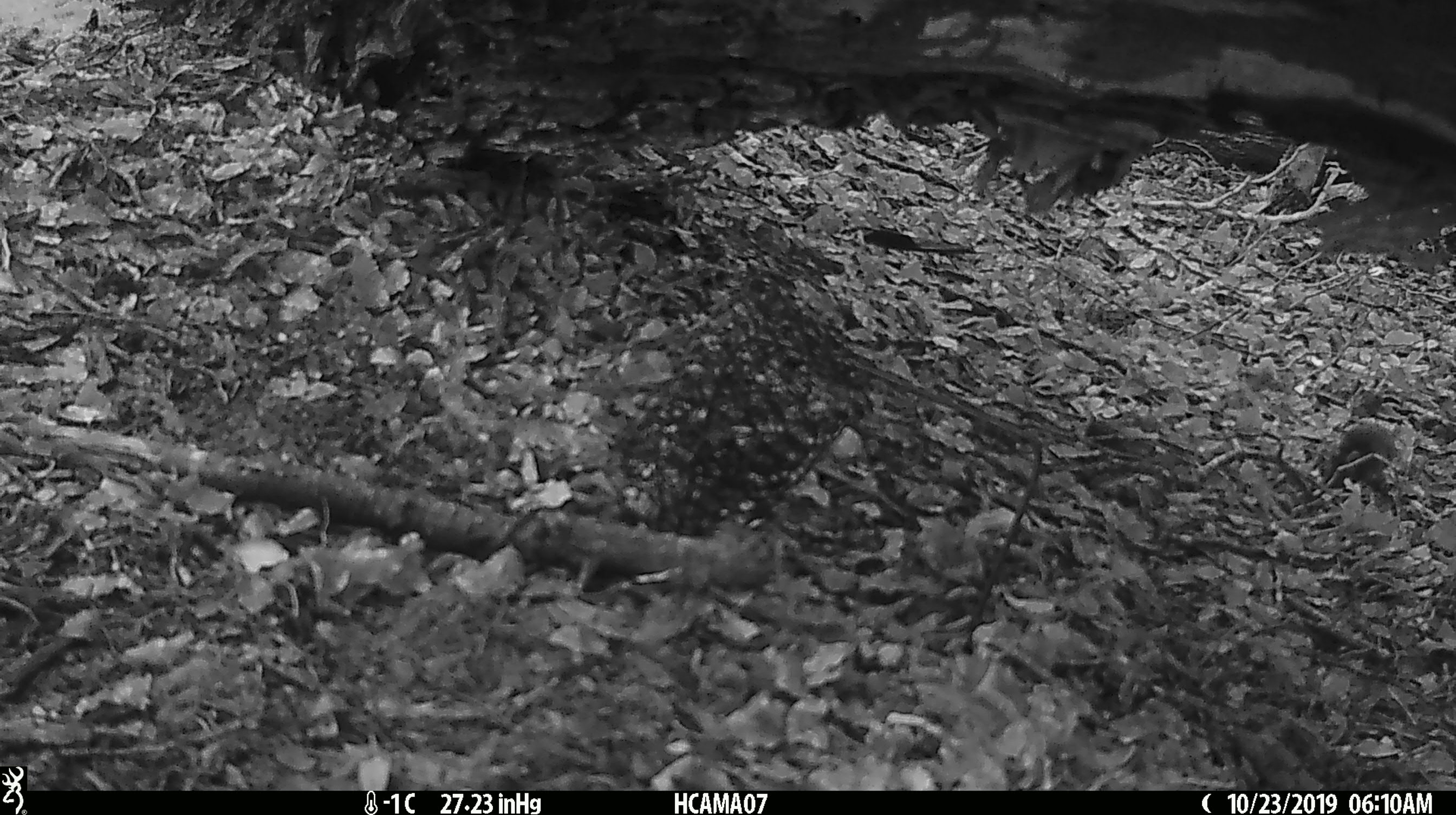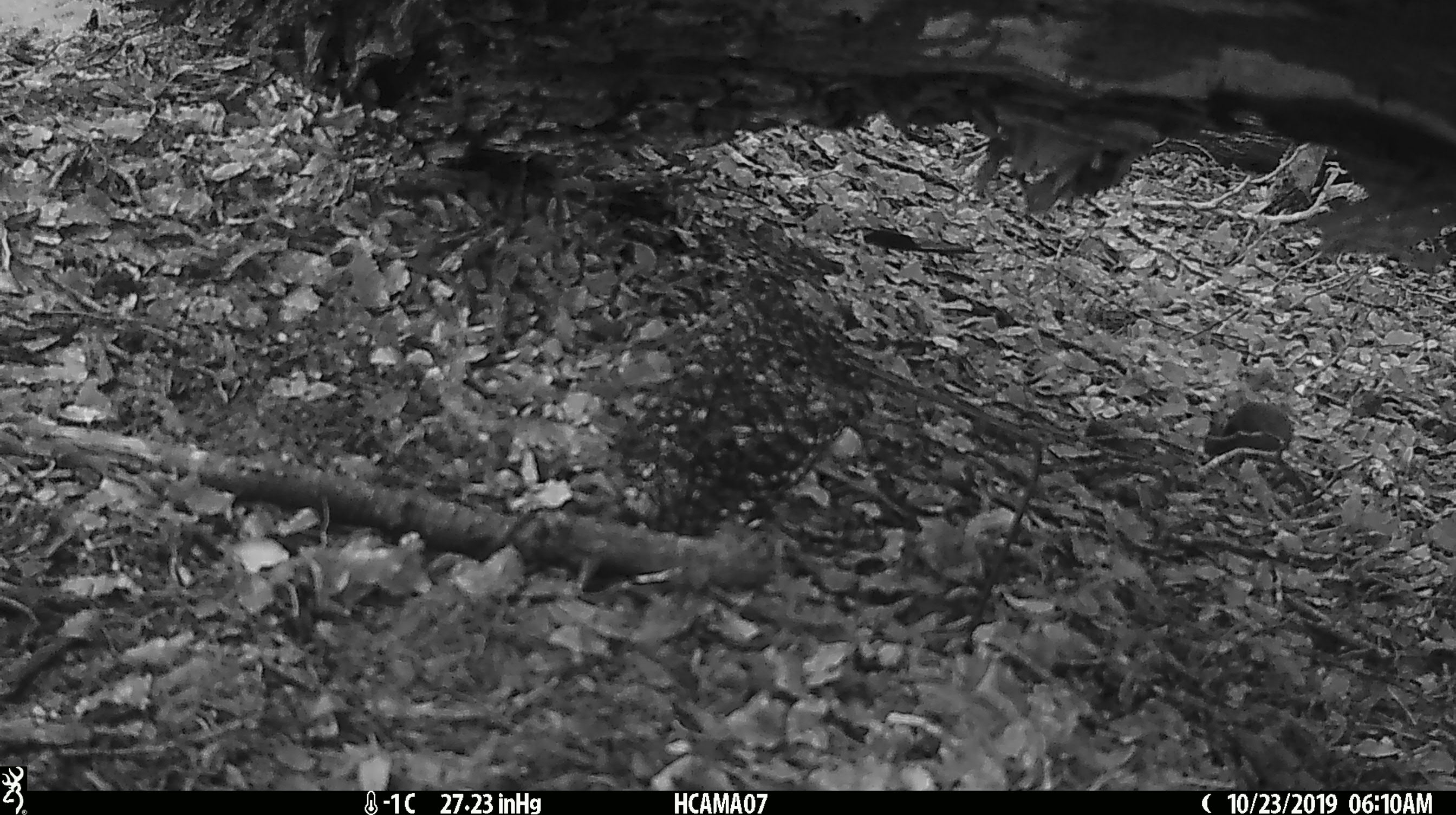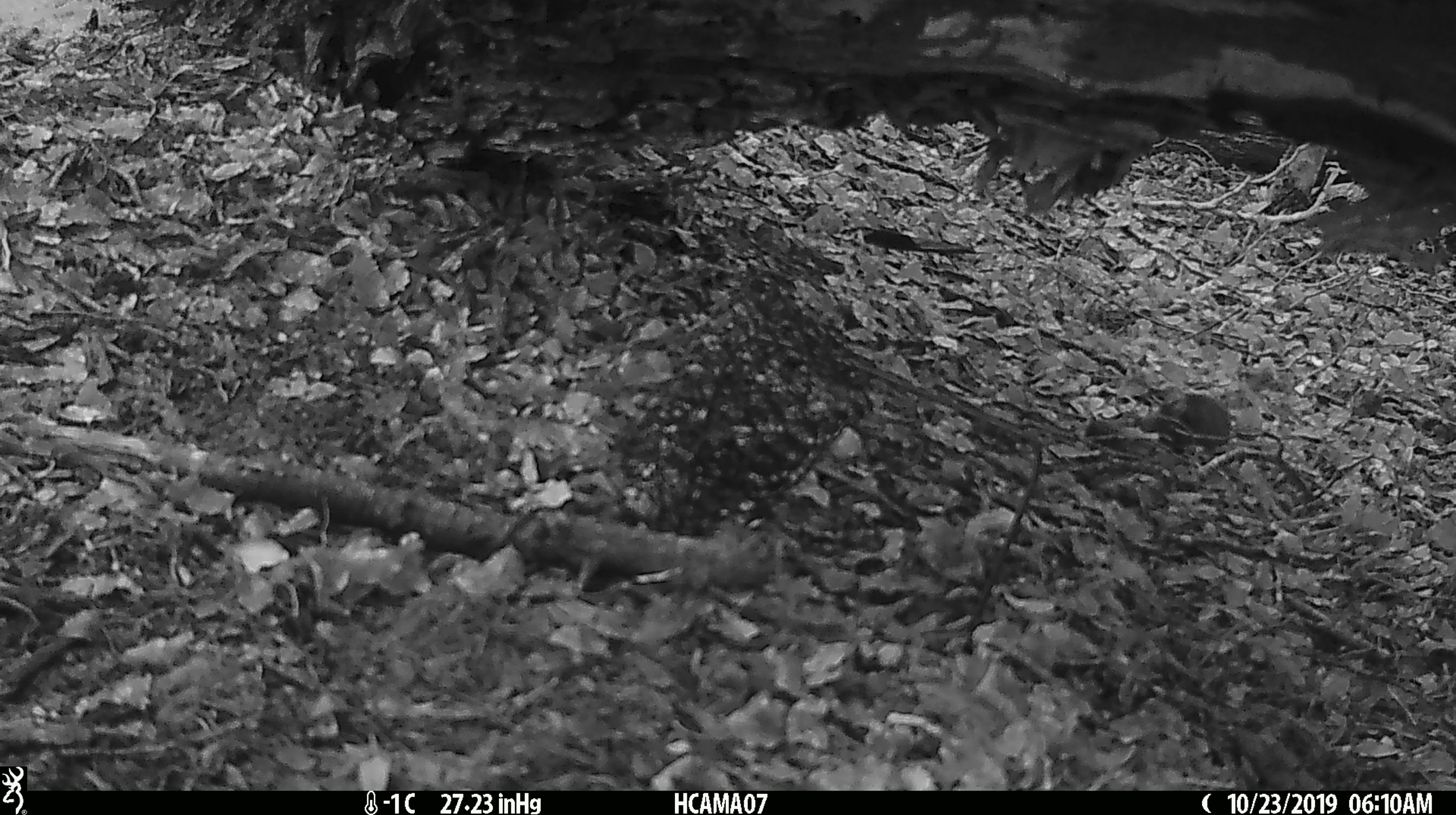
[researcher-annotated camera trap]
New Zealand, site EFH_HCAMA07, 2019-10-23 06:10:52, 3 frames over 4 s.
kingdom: Animalia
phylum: Chordata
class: Mammalia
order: Rodentia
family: Muridae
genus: Mus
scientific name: Mus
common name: mouse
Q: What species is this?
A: Mouse (Mus).